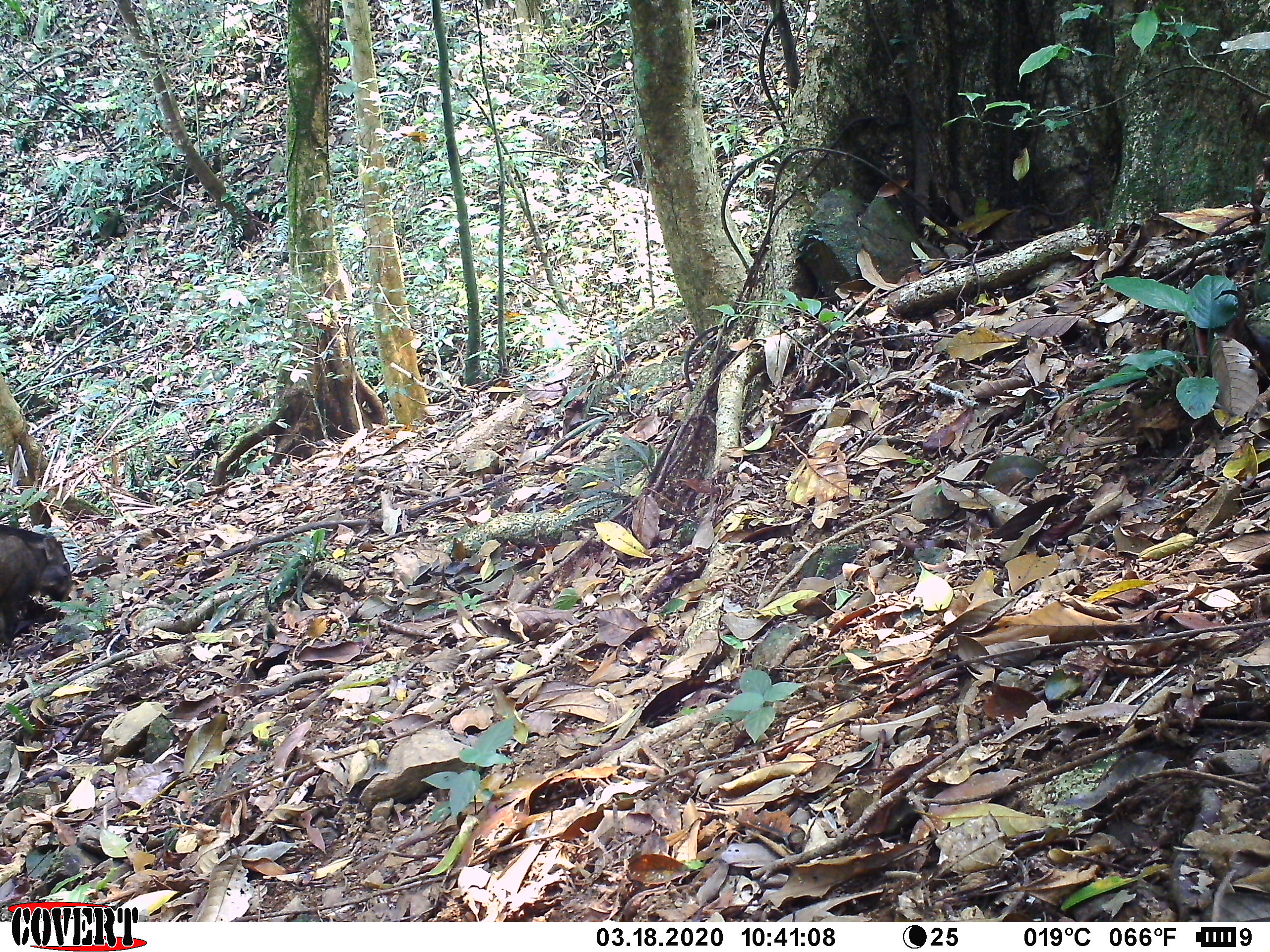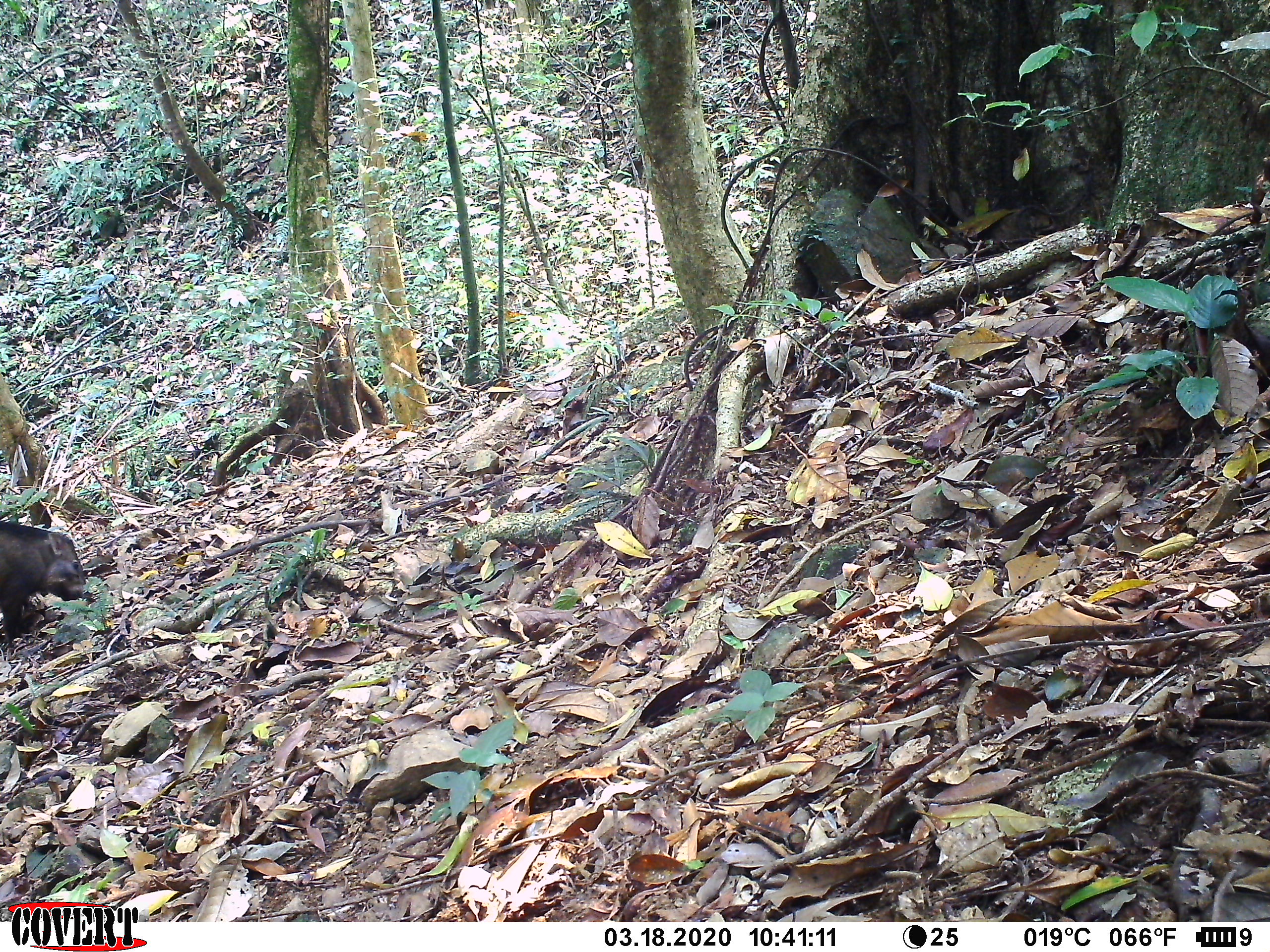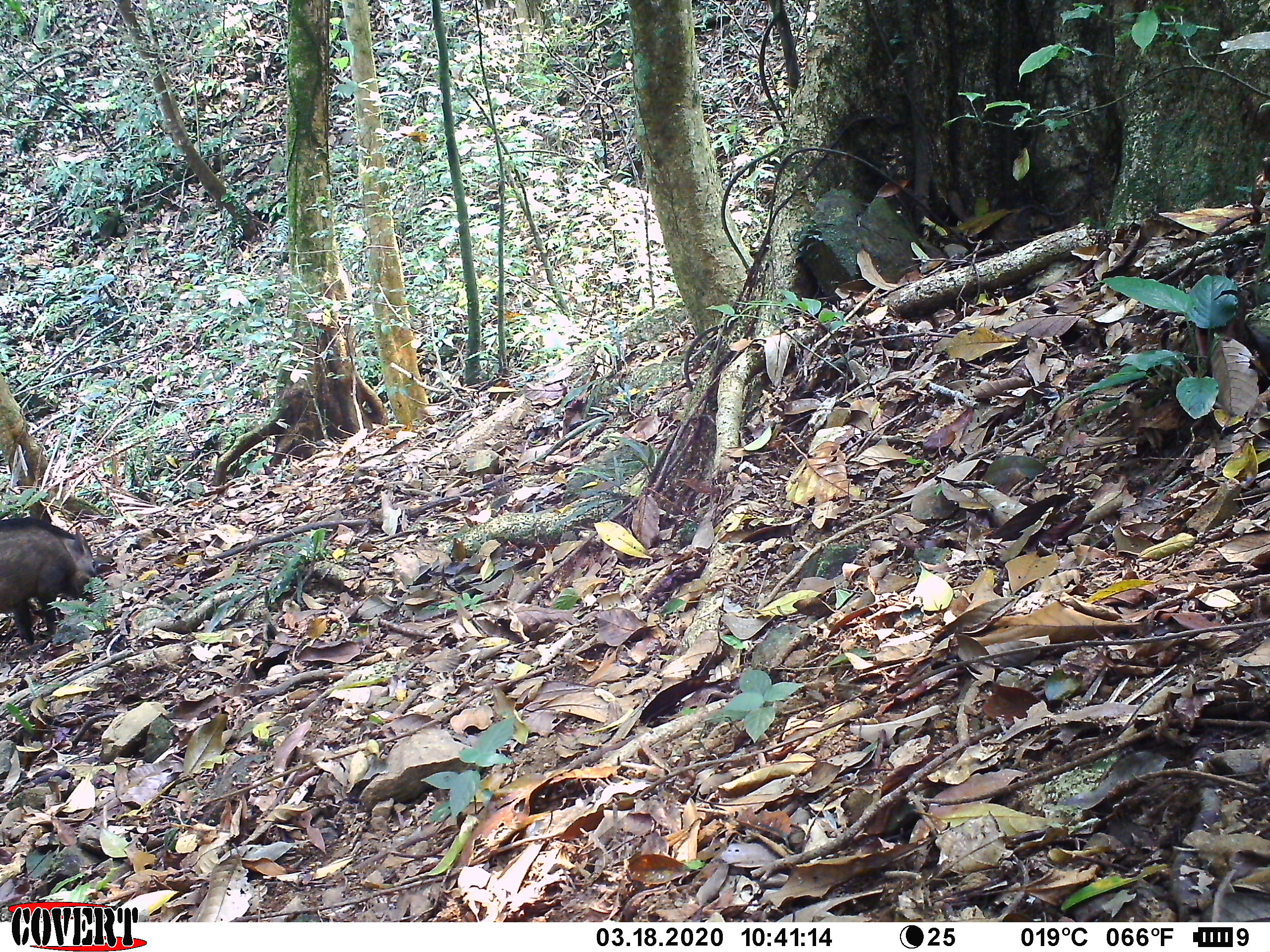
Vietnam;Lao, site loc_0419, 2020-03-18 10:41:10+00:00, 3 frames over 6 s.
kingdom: Animalia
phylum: Chordata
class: Mammalia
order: Artiodactyla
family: Suidae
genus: Sus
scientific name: Sus scrofa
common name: eurasian wild pig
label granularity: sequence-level